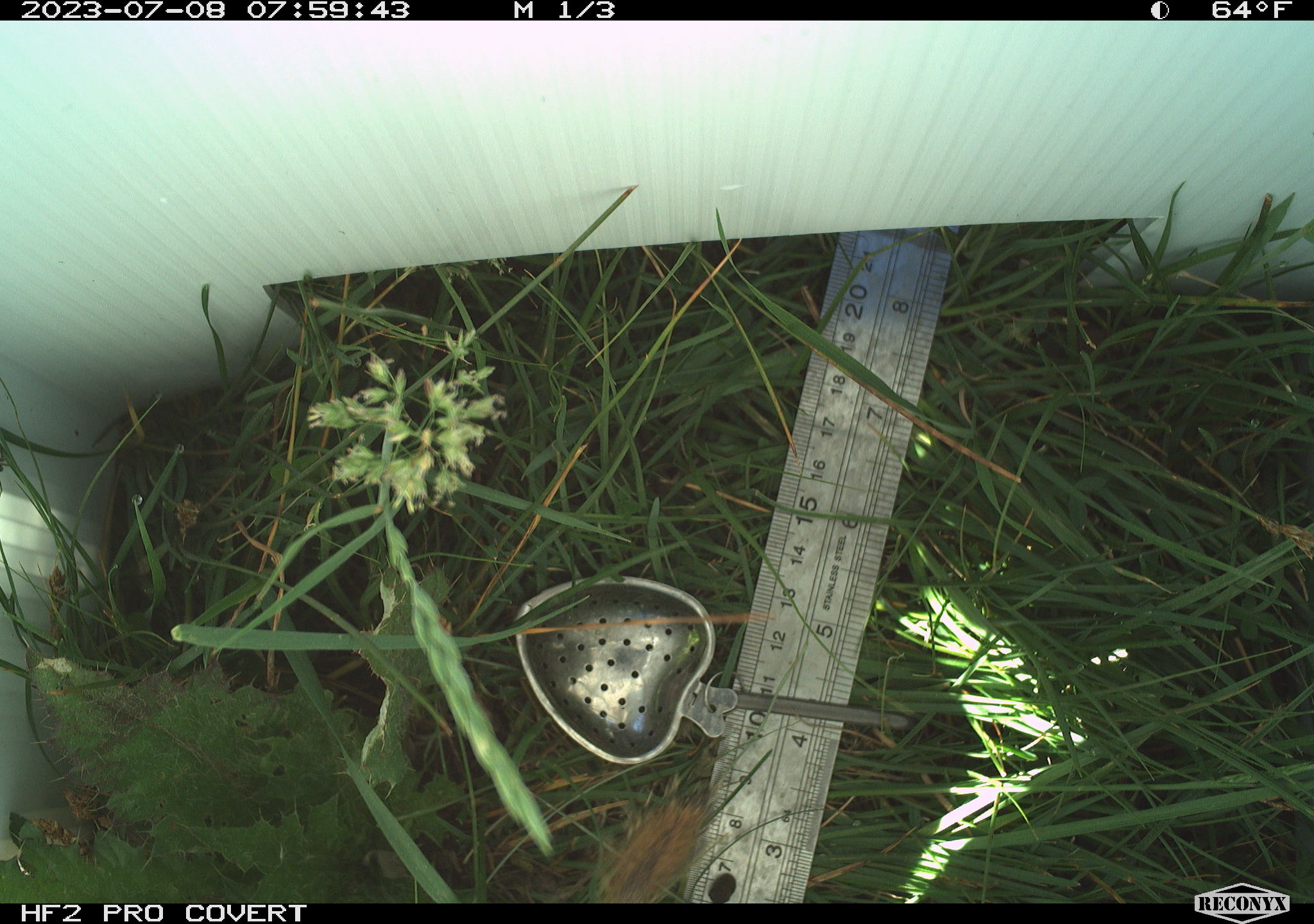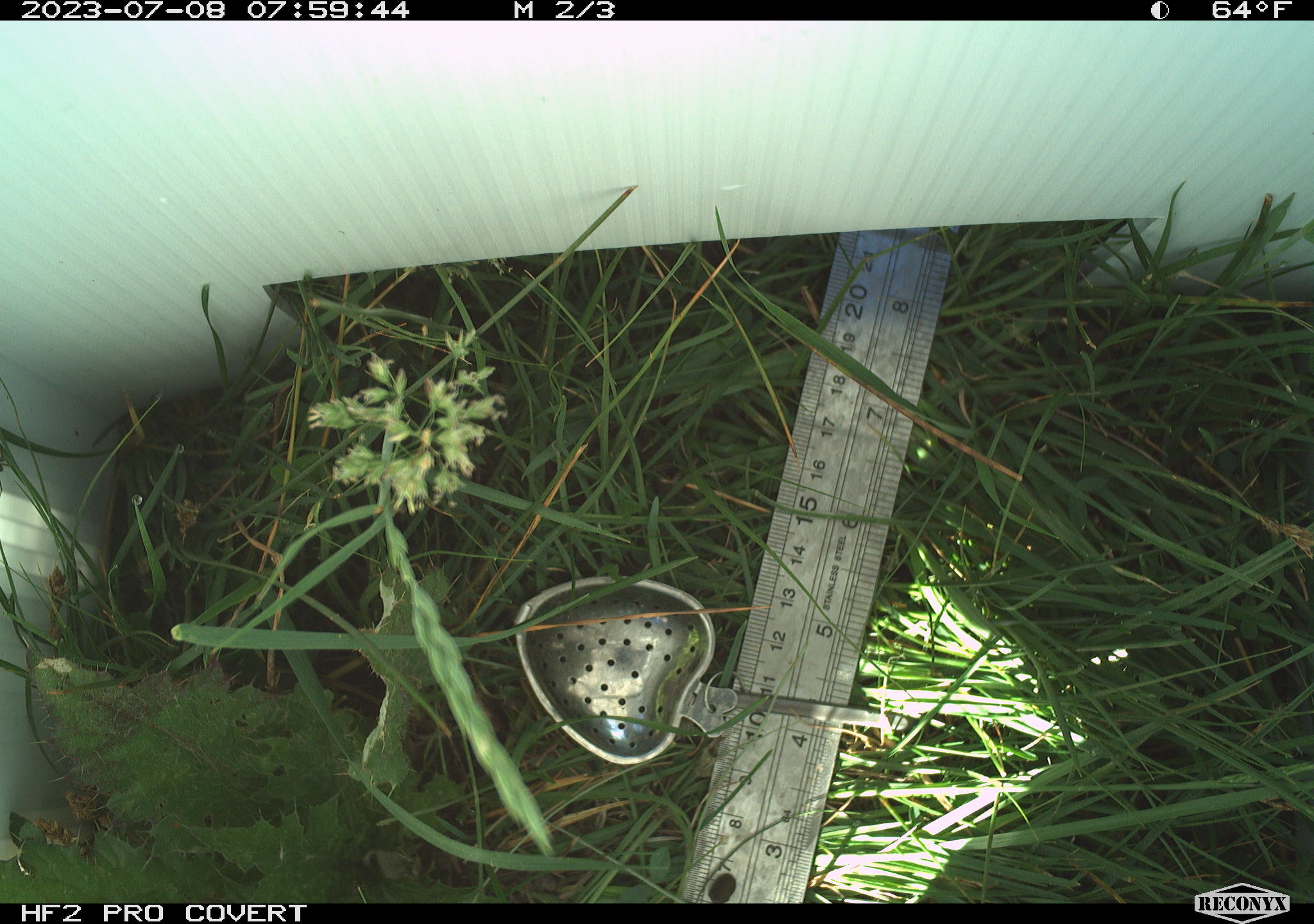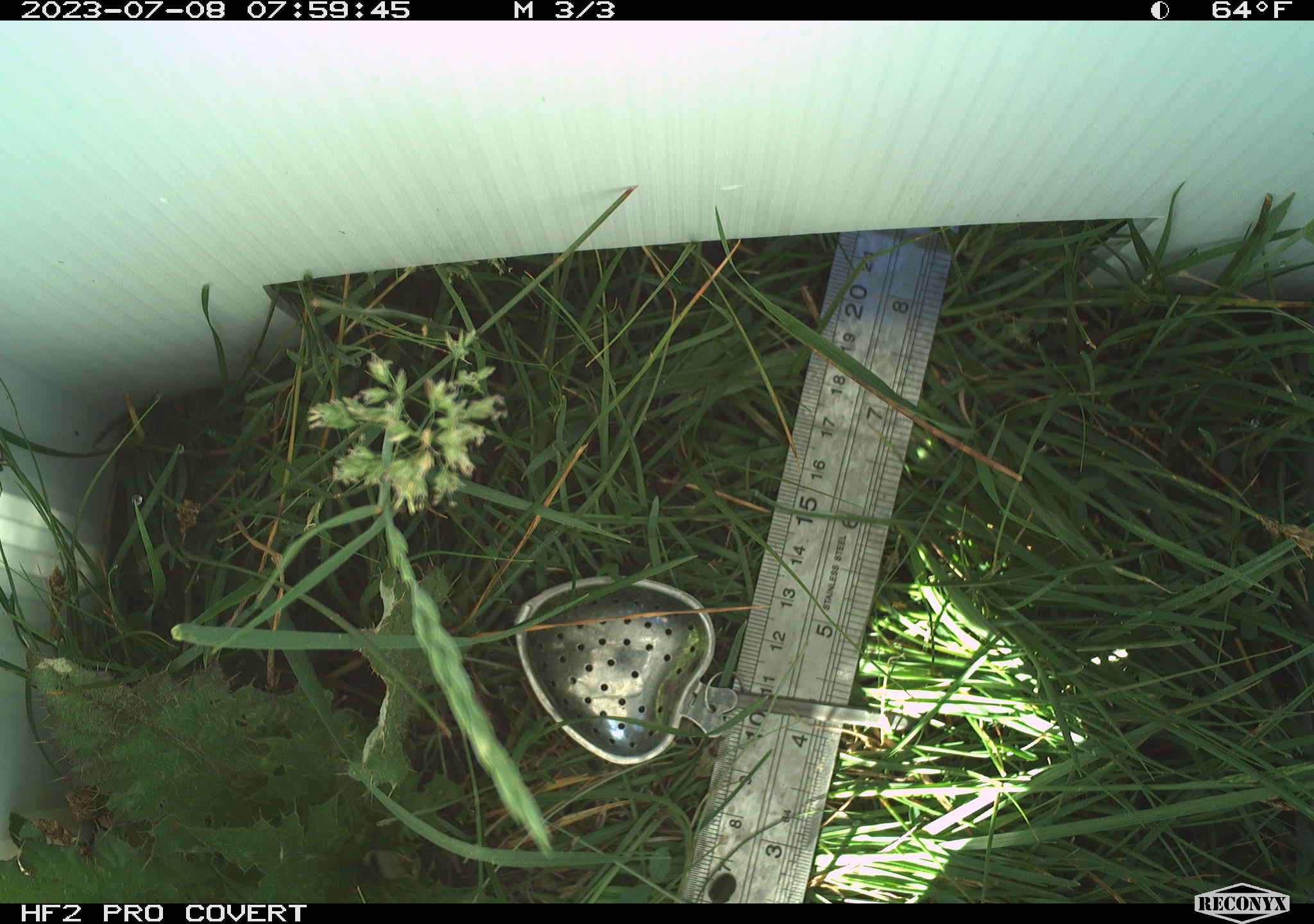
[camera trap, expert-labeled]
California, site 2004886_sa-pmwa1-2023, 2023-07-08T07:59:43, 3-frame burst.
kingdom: Animalia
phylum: Chordata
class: Mammalia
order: Rodentia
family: Sciuridae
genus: Urocitellus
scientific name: Urocitellus beldingi beldingi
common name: belding's ground squirrel